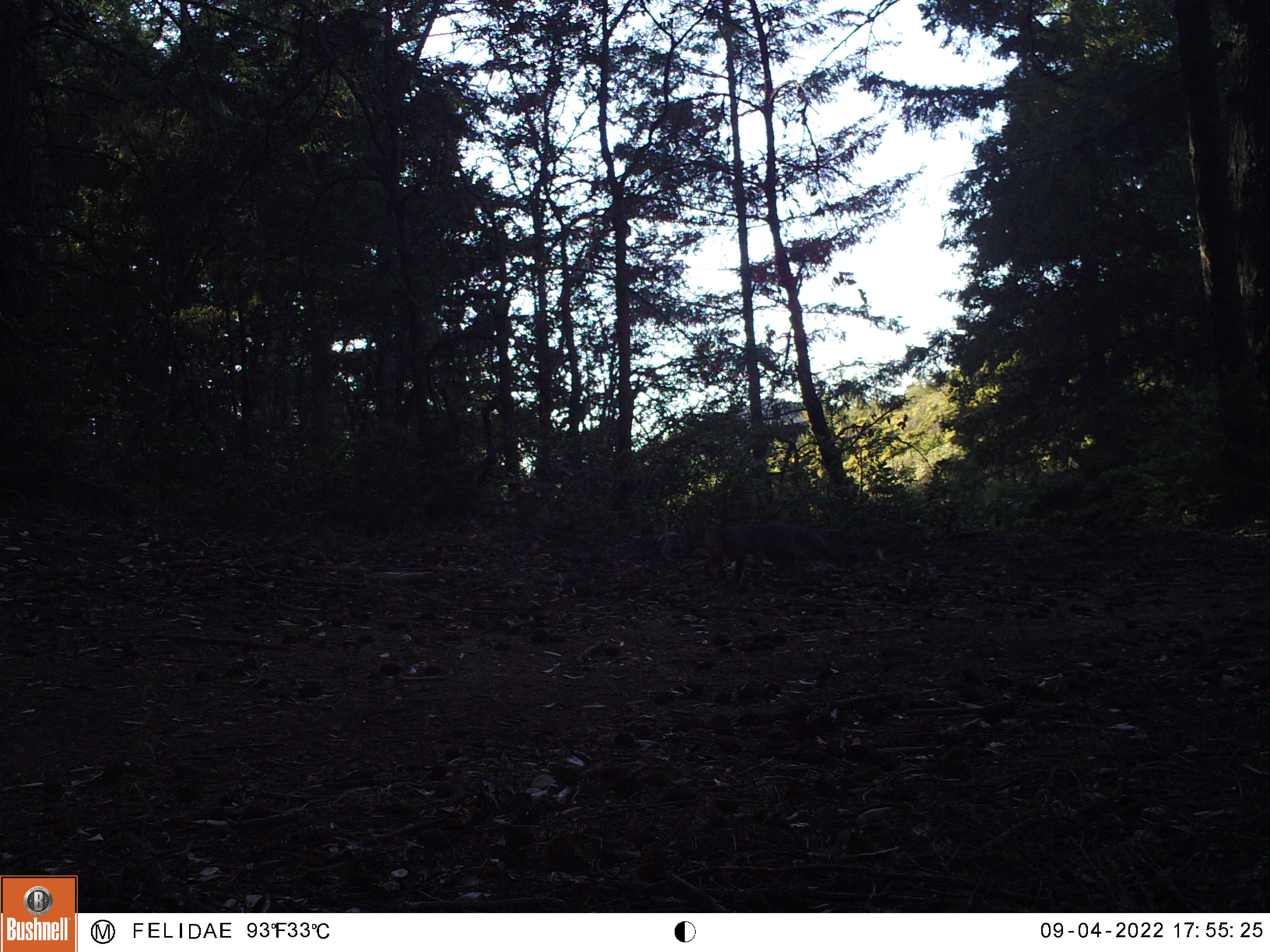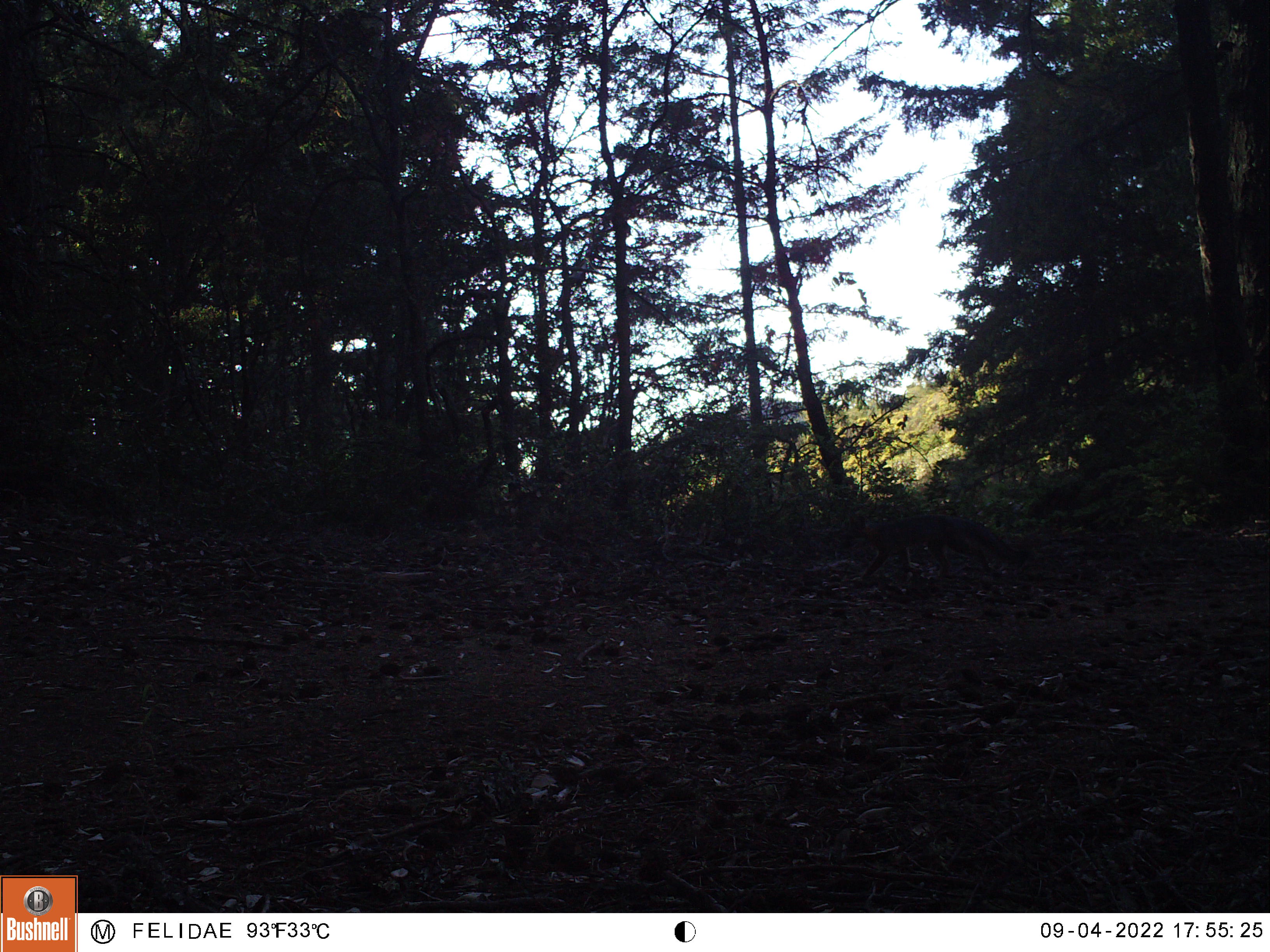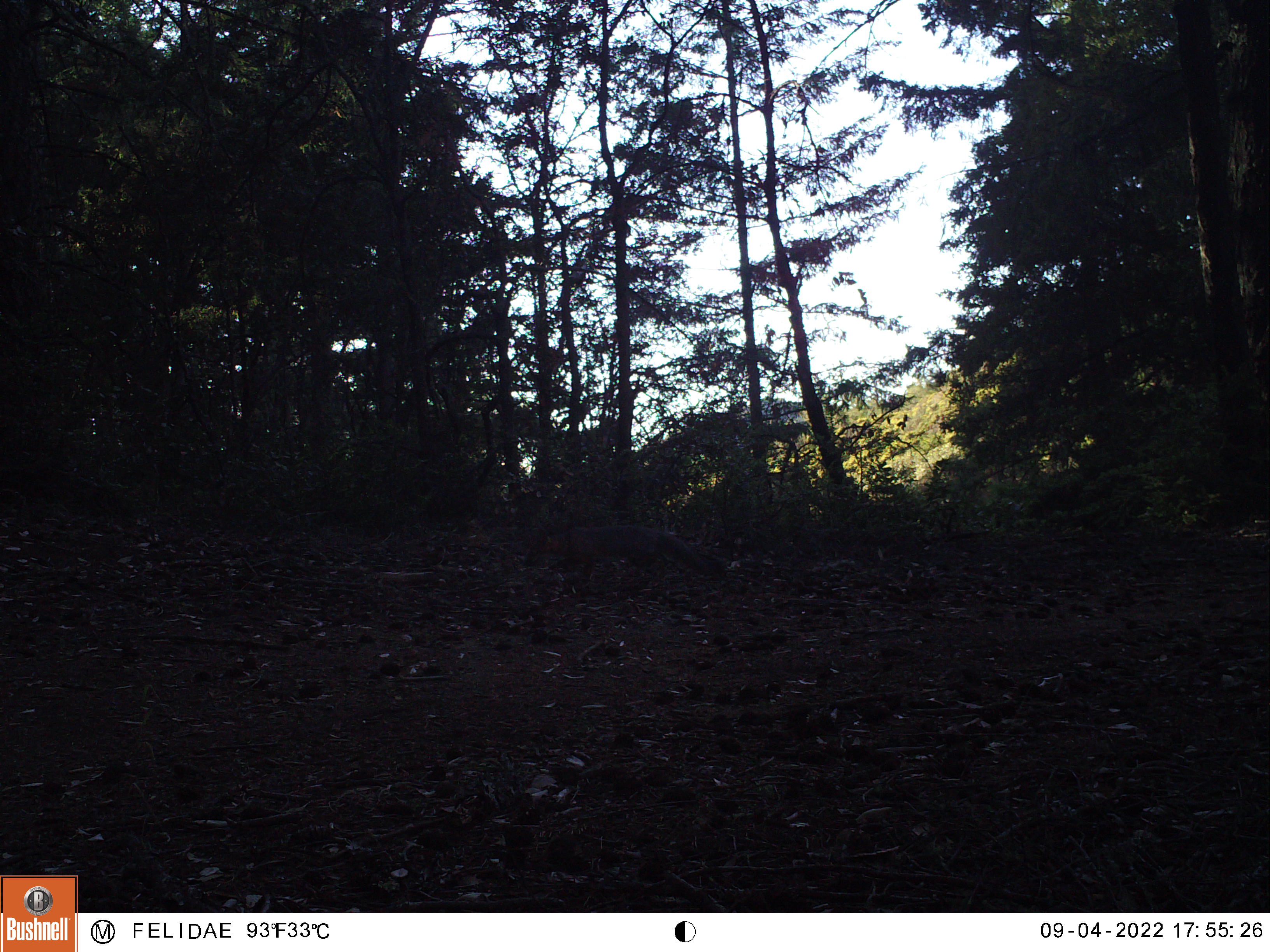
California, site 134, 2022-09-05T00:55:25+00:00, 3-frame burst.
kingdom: Animalia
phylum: Chordata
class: Mammalia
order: Carnivora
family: Canidae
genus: Urocyon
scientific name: Urocyon cinereoargenteus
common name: gray fox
Gray fox (Urocyon cinereoargenteus).